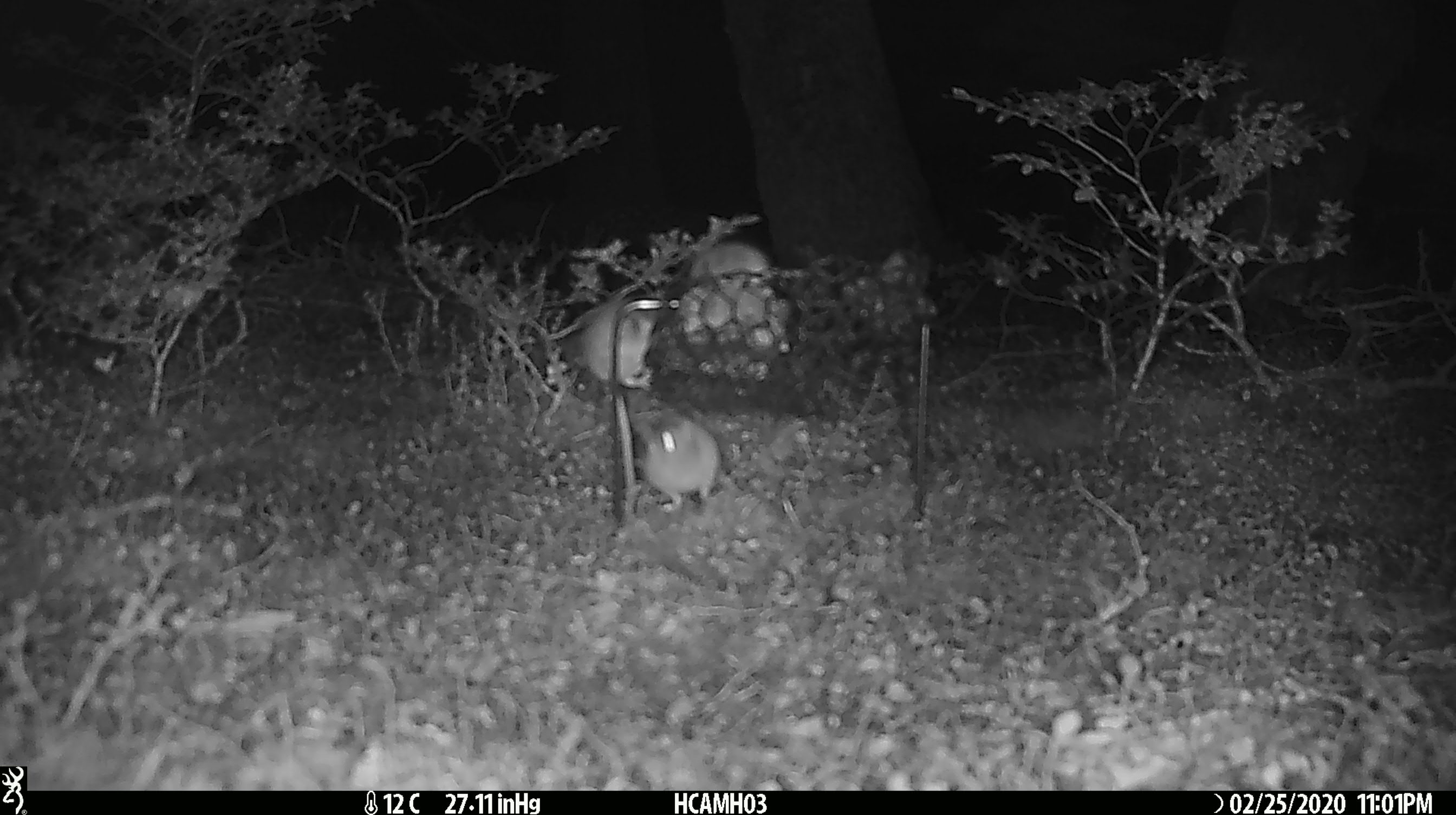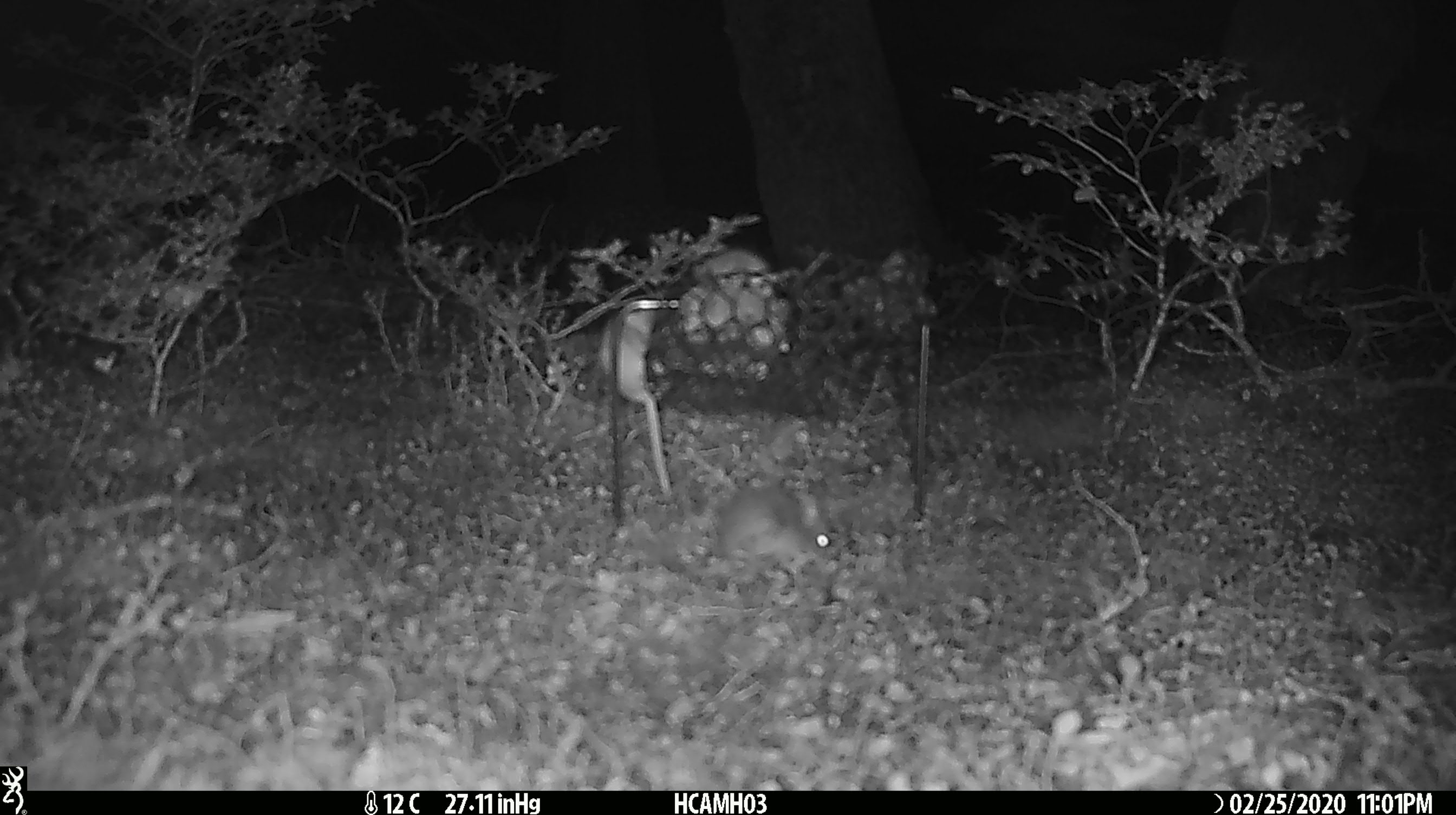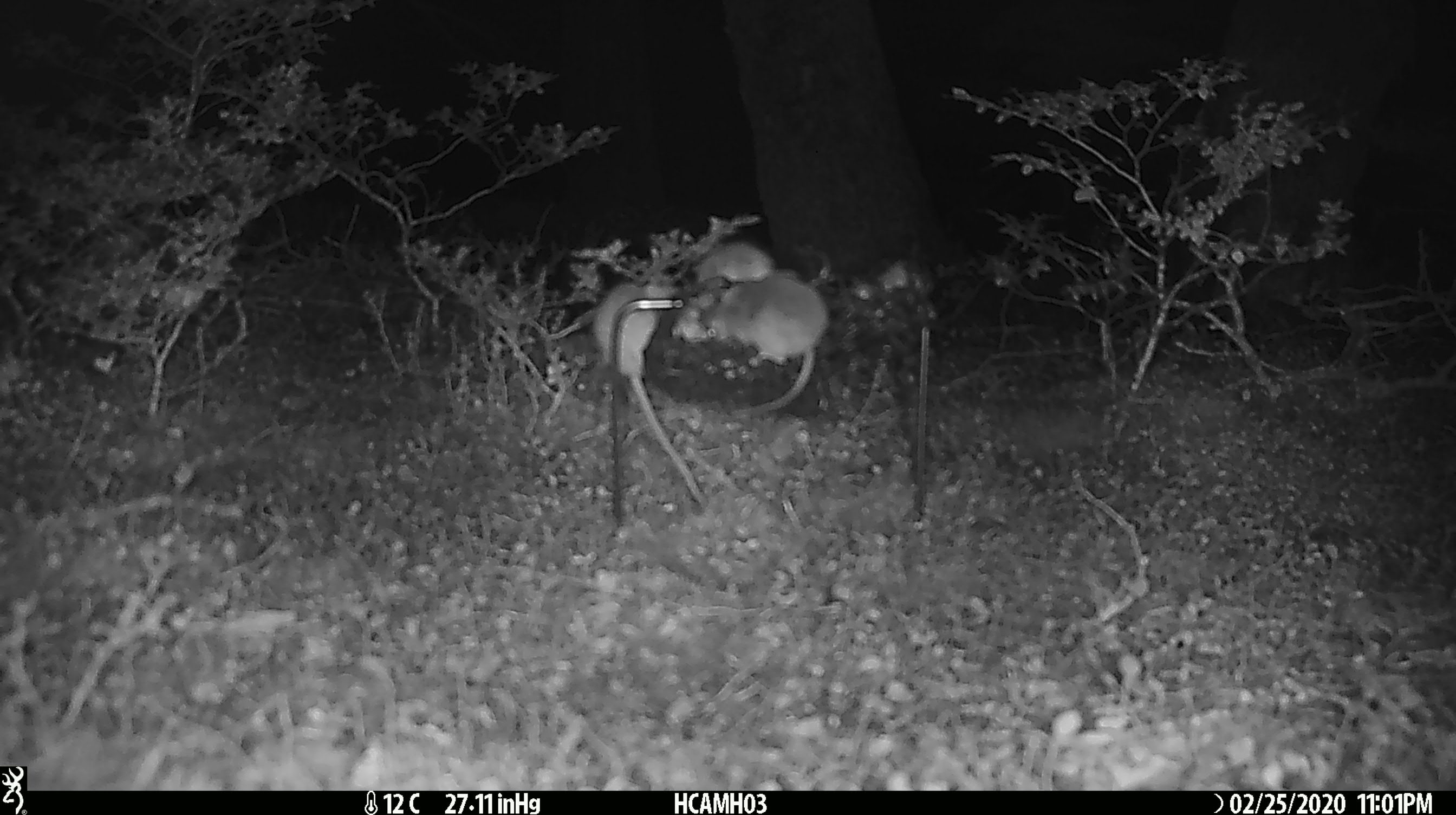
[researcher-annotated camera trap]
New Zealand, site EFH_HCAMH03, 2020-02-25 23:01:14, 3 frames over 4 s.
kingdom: Animalia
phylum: Chordata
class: Mammalia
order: Rodentia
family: Muridae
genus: Mus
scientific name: Mus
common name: mouse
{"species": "mouse (Mus)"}